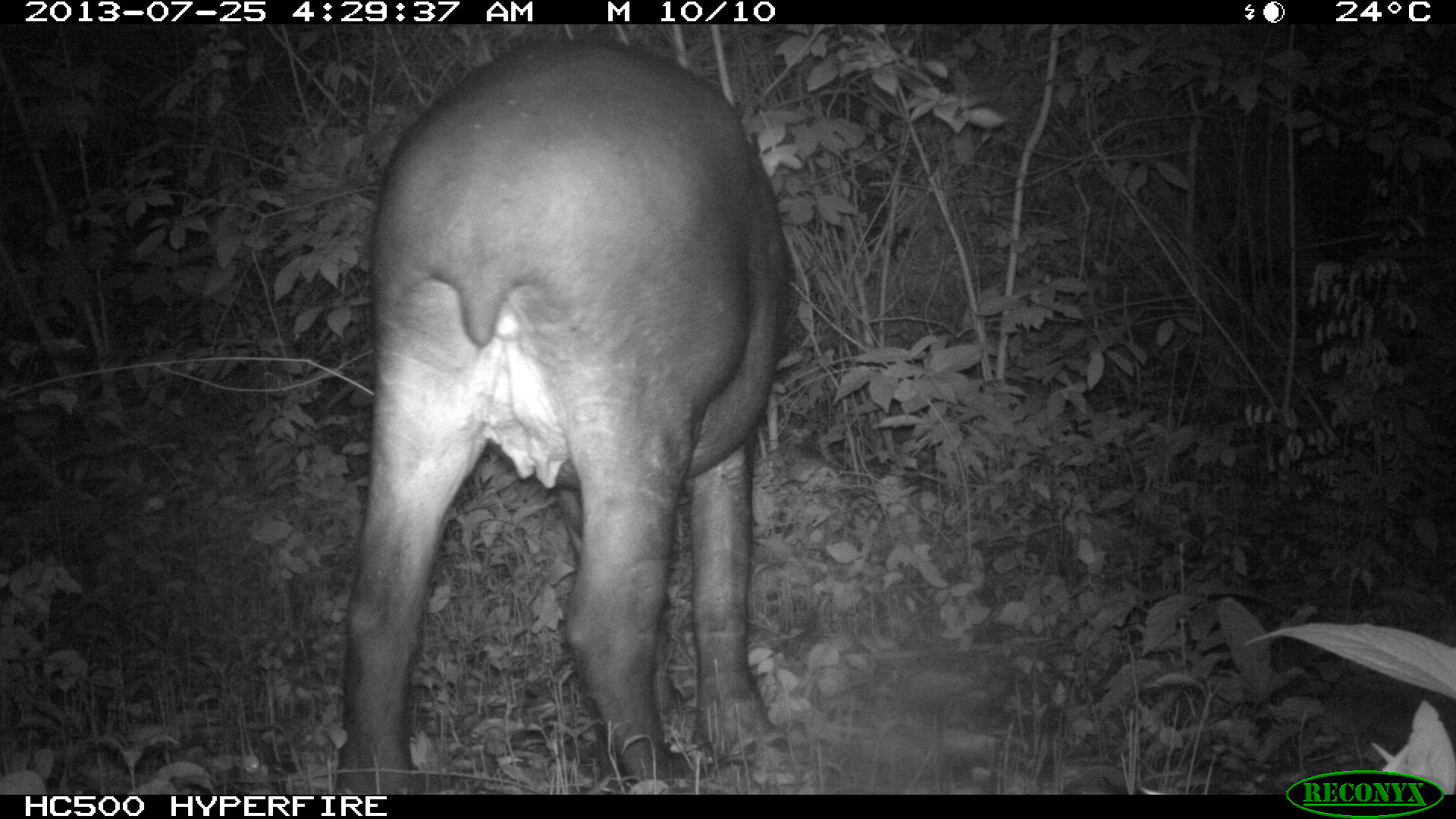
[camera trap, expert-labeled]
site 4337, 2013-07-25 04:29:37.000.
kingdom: Animalia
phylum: Chordata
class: Mammalia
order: Perissodactyla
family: Tapiridae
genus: Tapirus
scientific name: Tapirus bairdii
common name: baird's tapir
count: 2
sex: female